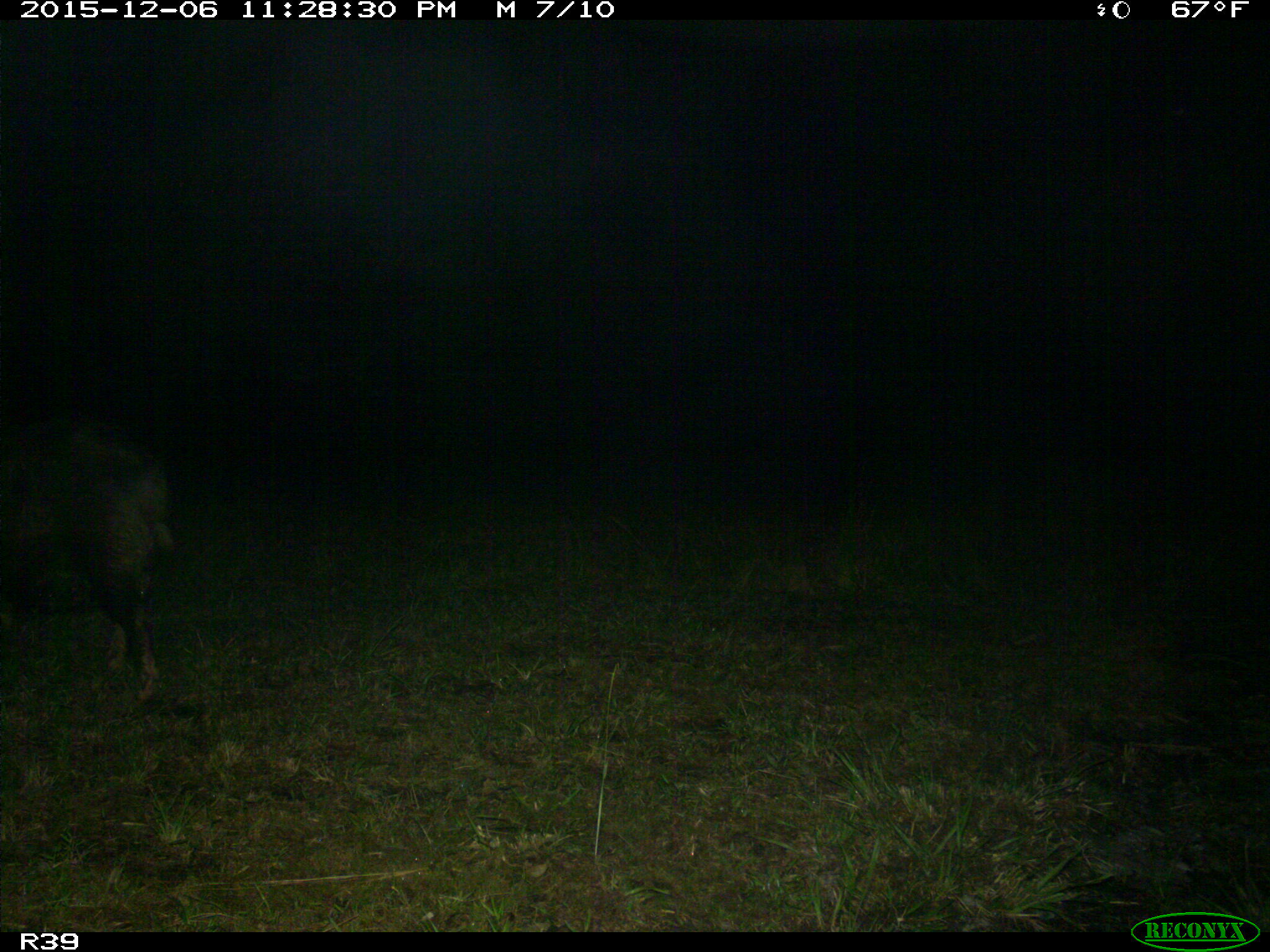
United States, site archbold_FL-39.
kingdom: Animalia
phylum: Chordata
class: Mammalia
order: Artiodactyla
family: Suidae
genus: Sus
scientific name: Sus scrofa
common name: wild boar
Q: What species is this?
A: Sus scrofa (wild boar).